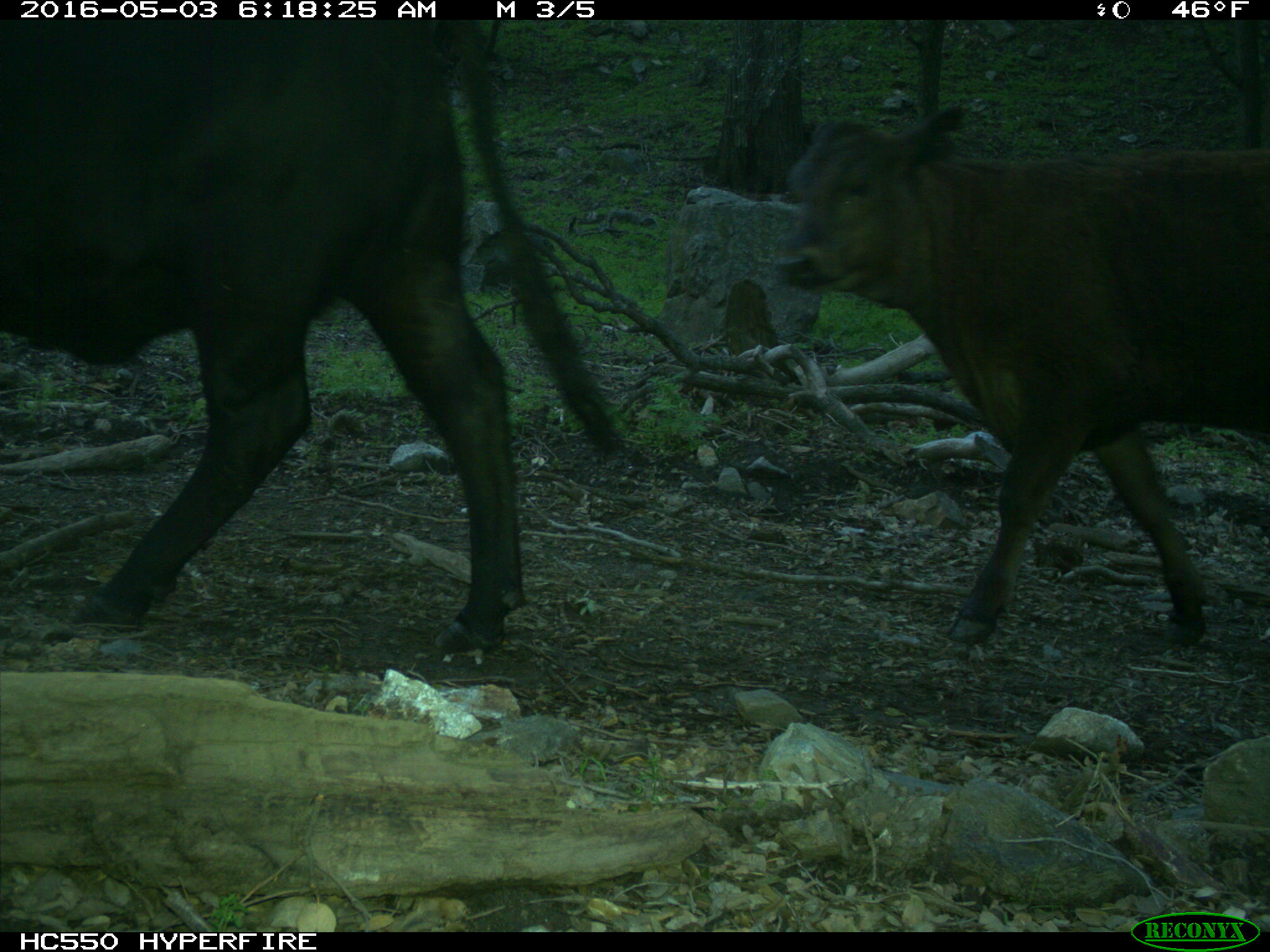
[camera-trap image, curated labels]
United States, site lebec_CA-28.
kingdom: Animalia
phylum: Chordata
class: Mammalia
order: Artiodactyla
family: Bovidae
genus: Bos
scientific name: Bos taurus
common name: domestic cow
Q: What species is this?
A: Bos taurus (domestic cow).